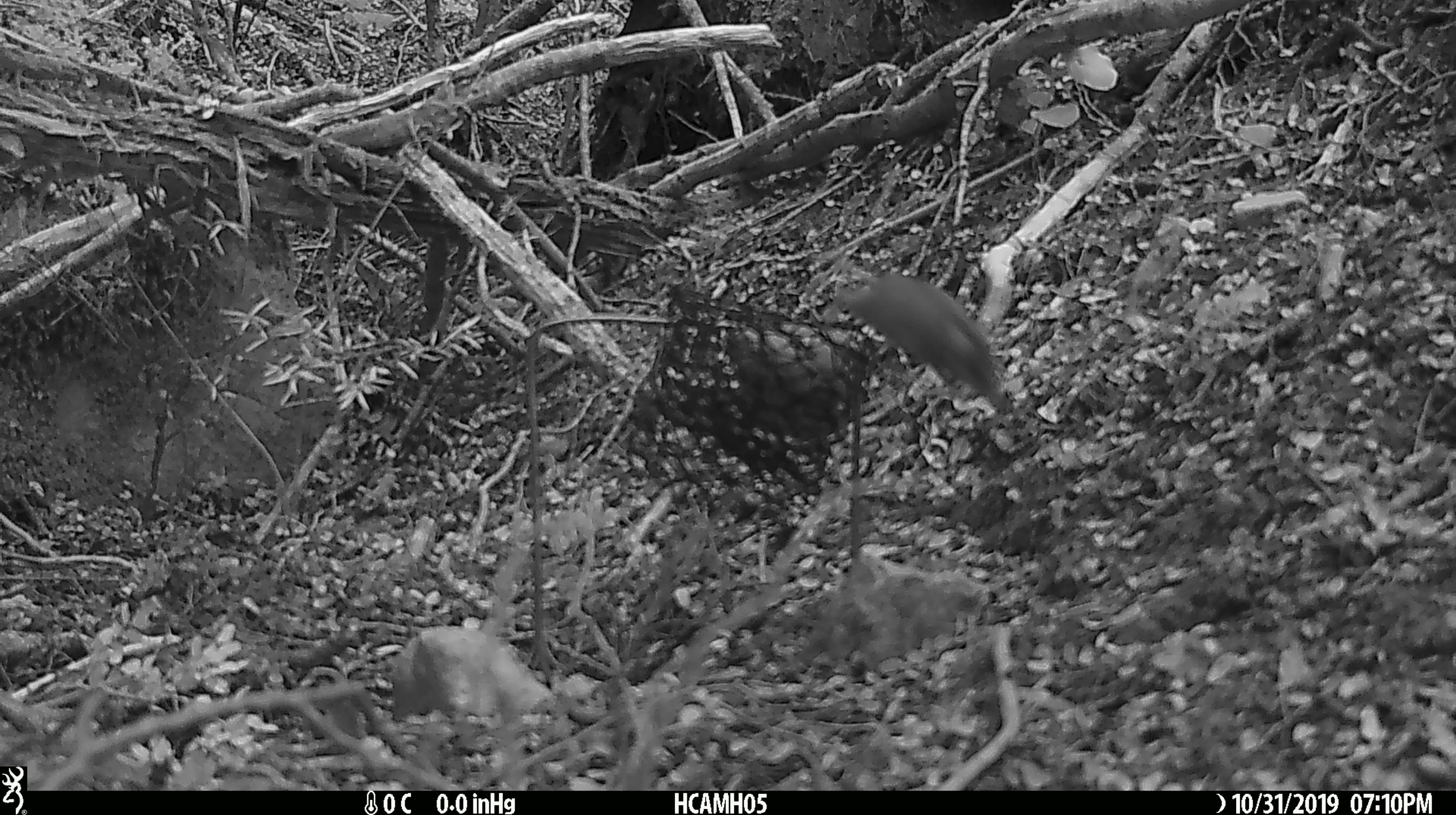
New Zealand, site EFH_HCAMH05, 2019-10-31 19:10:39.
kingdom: Animalia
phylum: Chordata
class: Mammalia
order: Rodentia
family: Muridae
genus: Mus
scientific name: Mus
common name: mouse